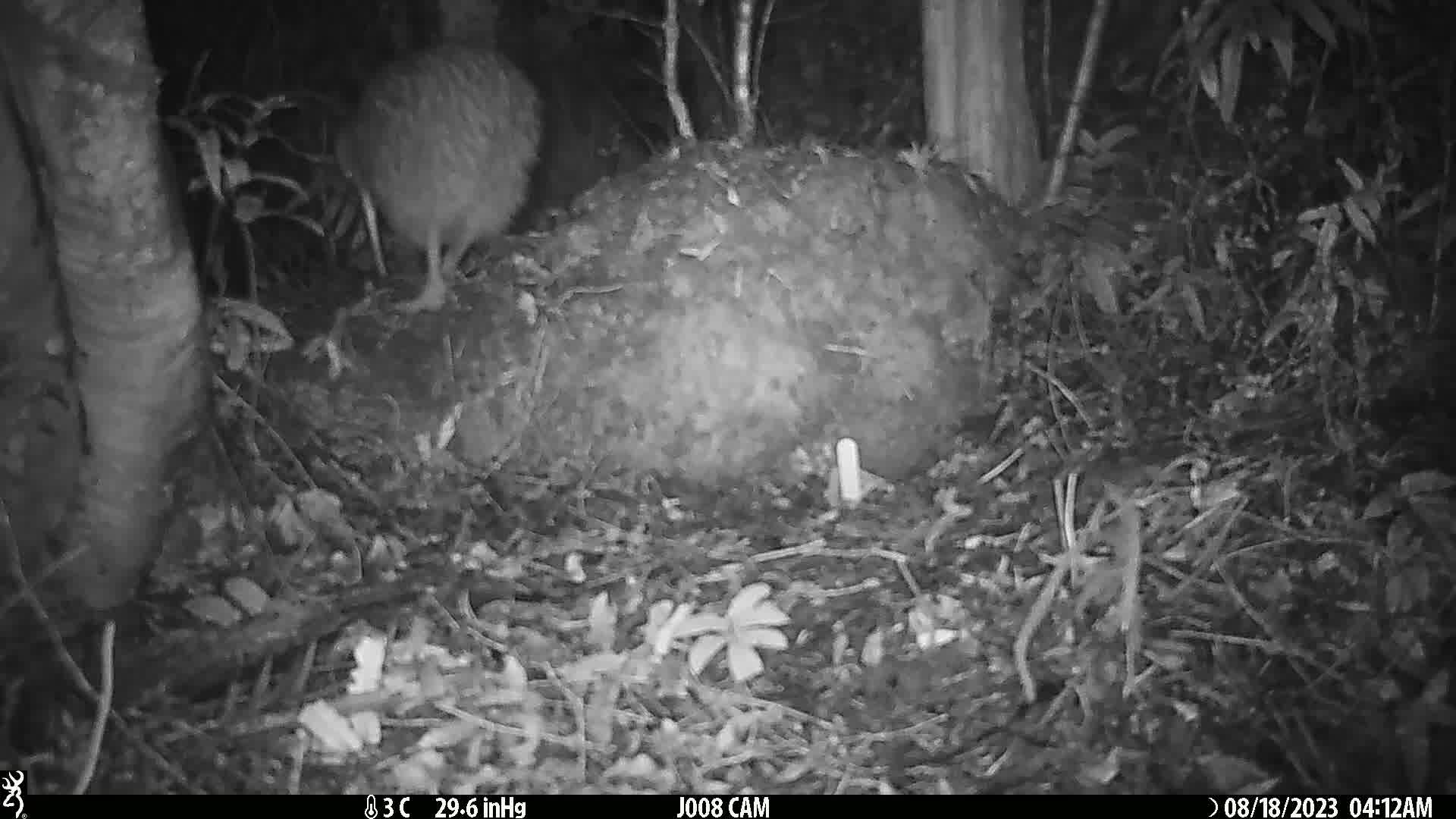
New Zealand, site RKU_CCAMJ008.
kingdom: Animalia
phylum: Chordata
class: Aves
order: Apterygiformes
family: Apterygidae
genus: Apteryx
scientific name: Apteryx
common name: kiwi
Kiwi (Apteryx).